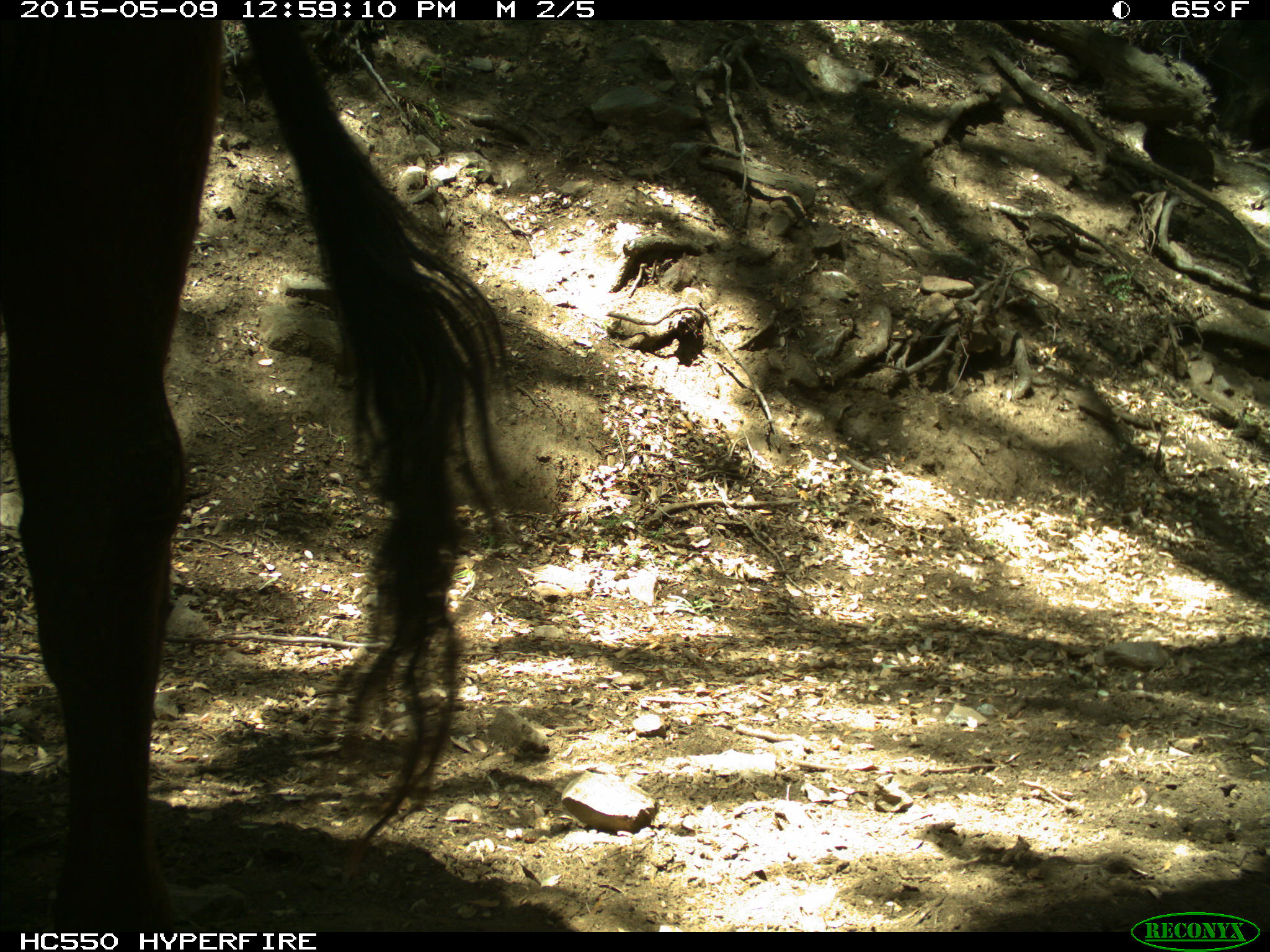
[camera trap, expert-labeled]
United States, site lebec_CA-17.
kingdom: Animalia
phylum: Chordata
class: Mammalia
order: Artiodactyla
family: Bovidae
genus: Bos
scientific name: Bos taurus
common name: domestic cow